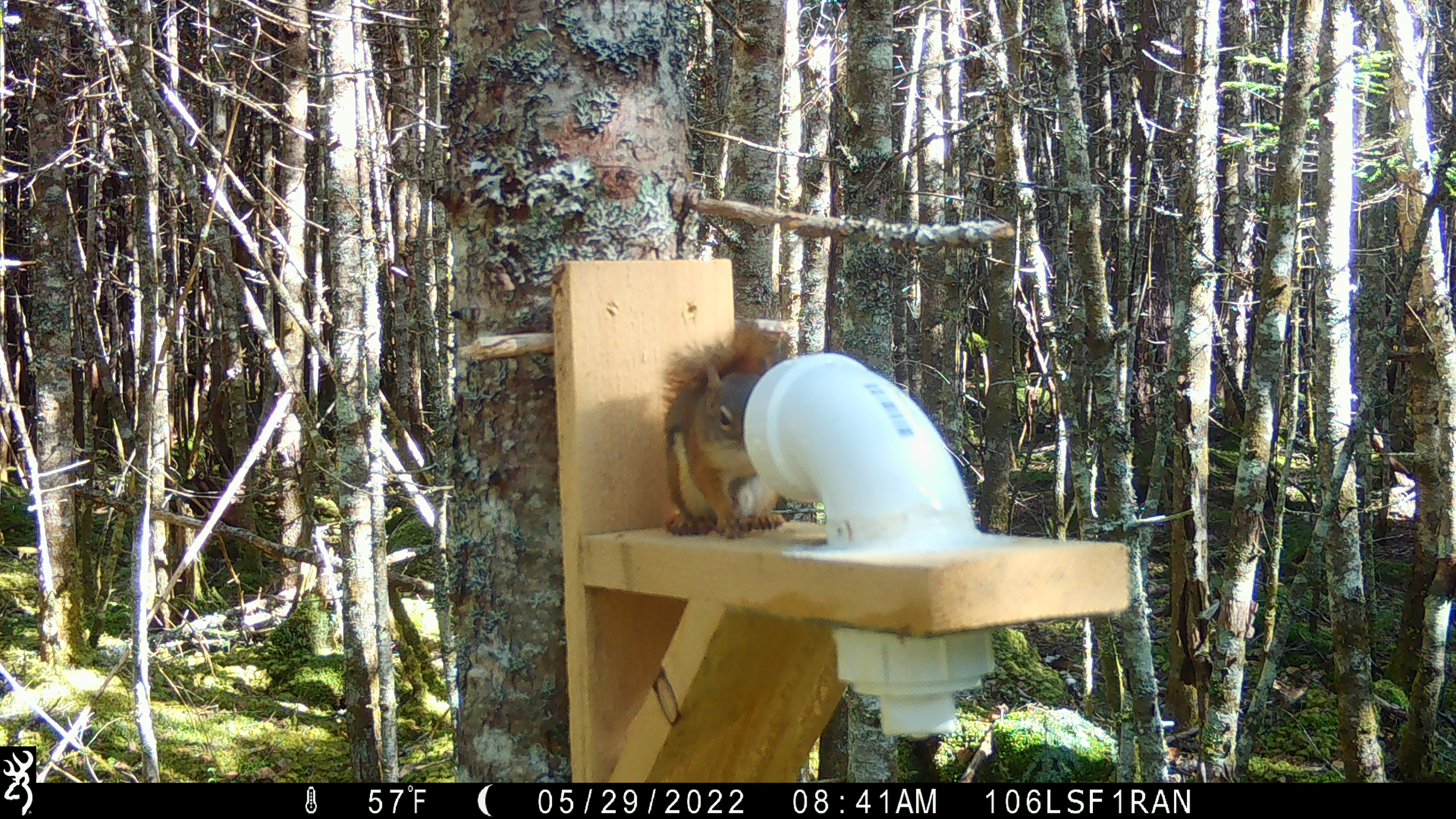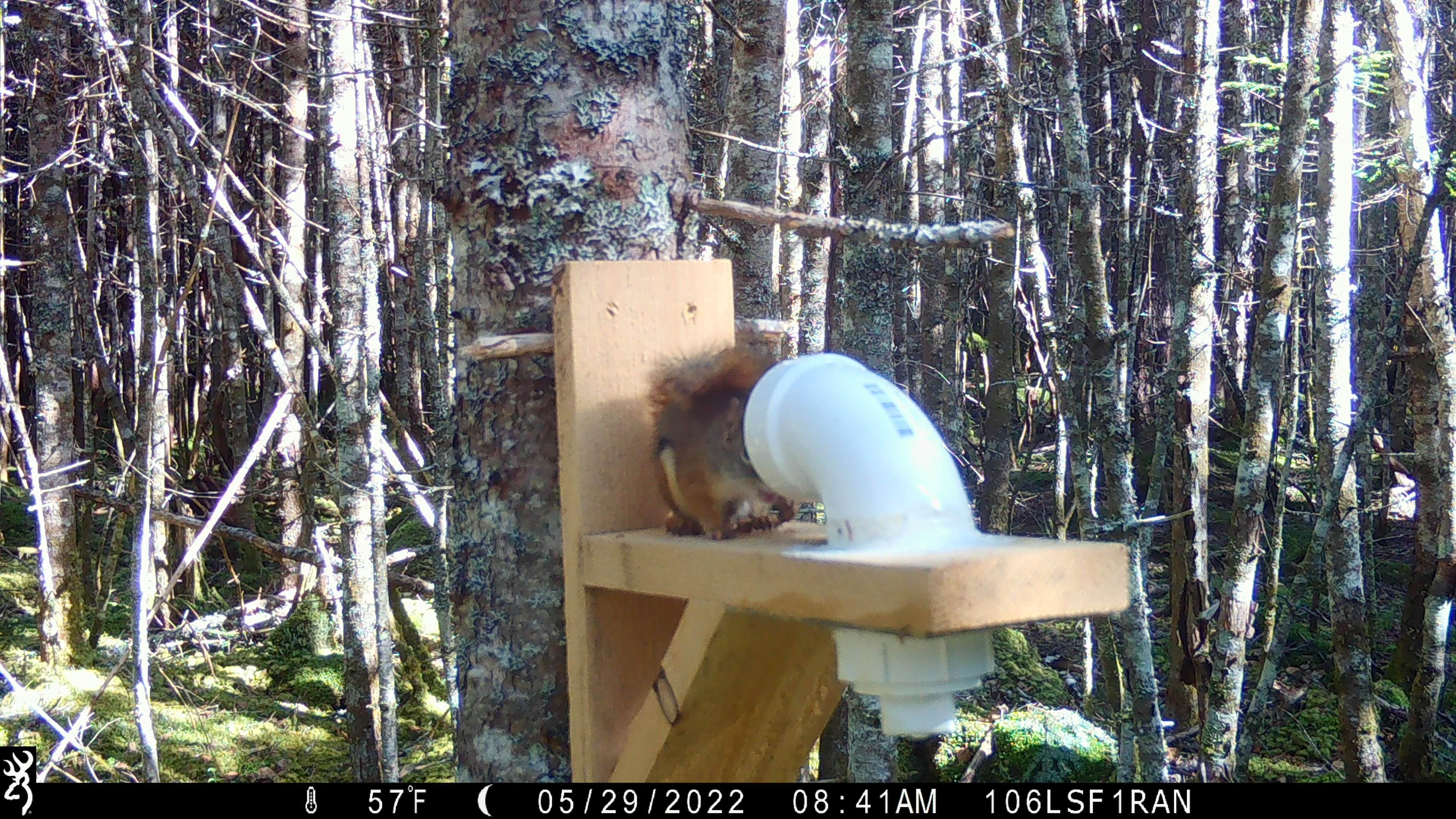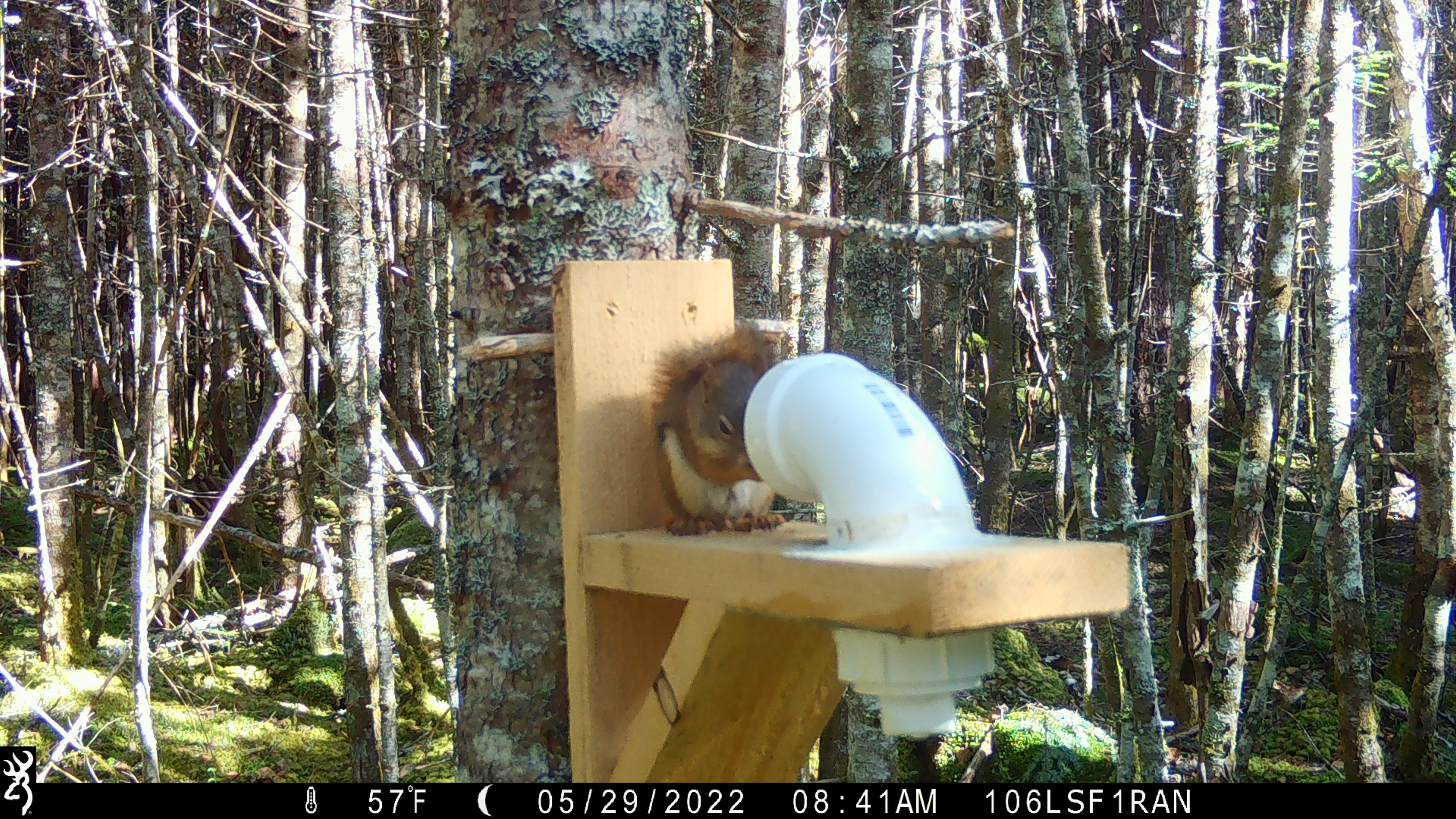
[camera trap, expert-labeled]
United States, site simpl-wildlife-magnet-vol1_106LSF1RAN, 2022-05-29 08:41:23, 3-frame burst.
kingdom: Animalia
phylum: Chordata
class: Mammalia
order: Rodentia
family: Sciuridae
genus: Tamiasciurus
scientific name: Tamiasciurus hudsonicus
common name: red squirrel